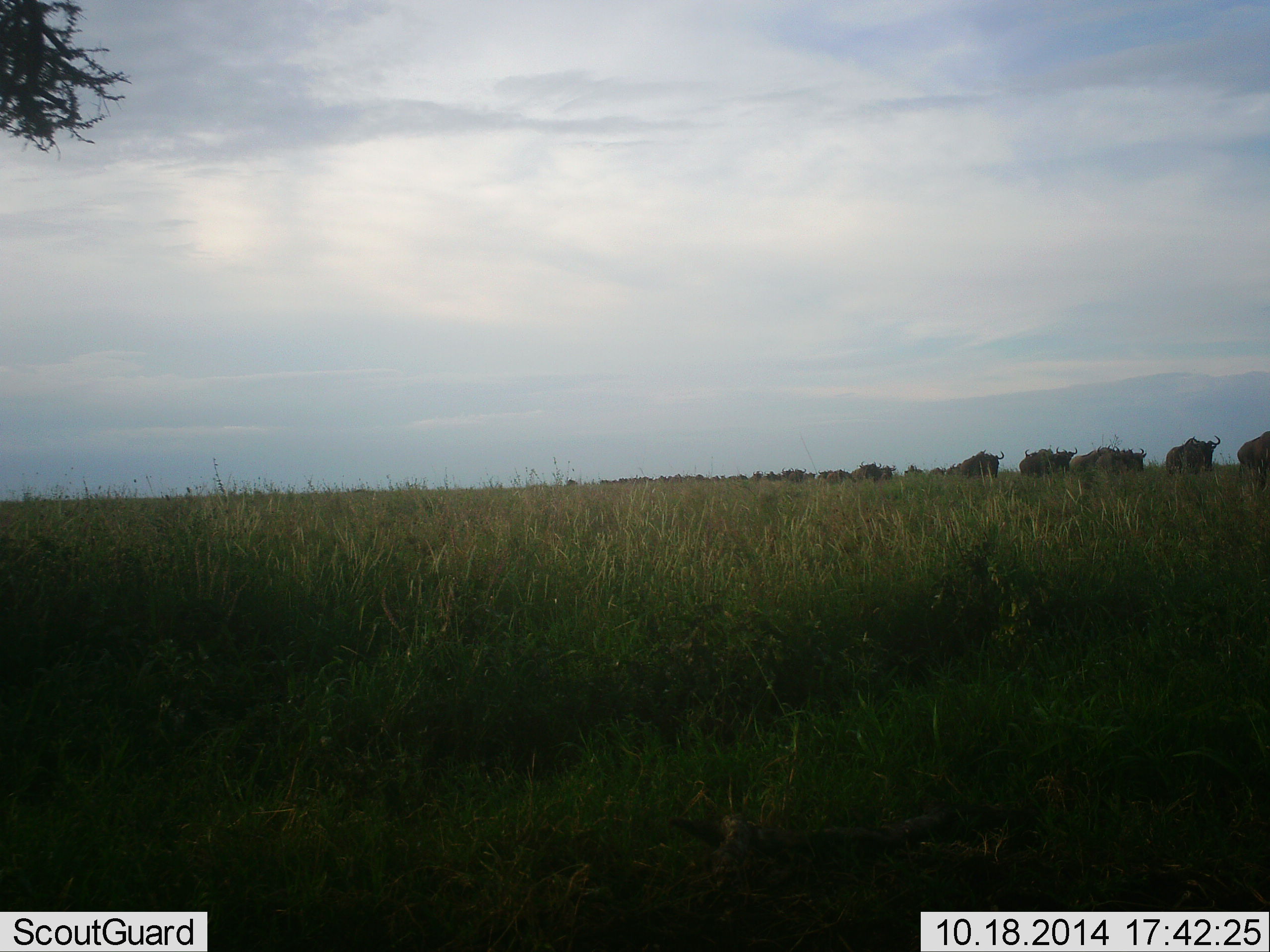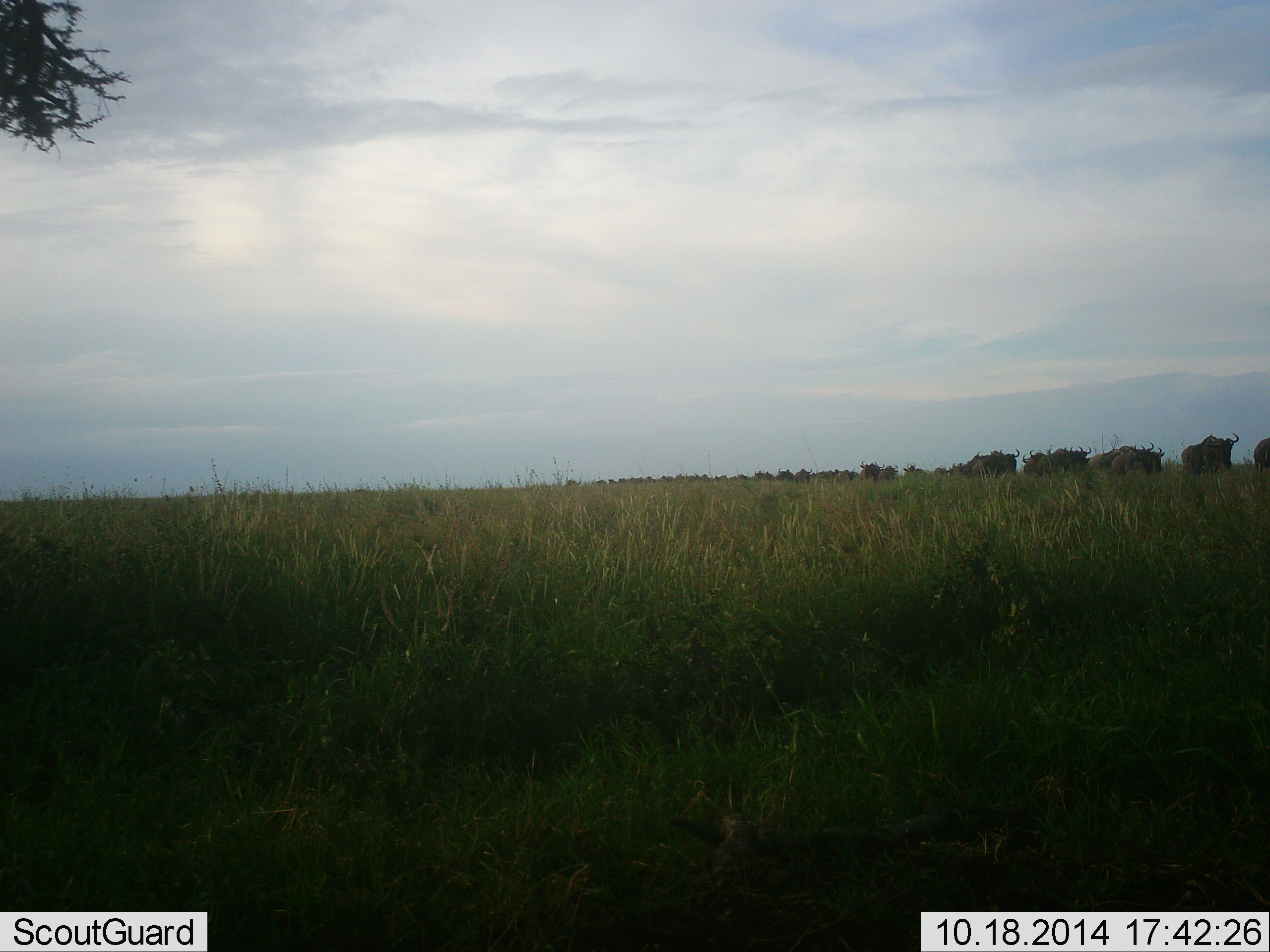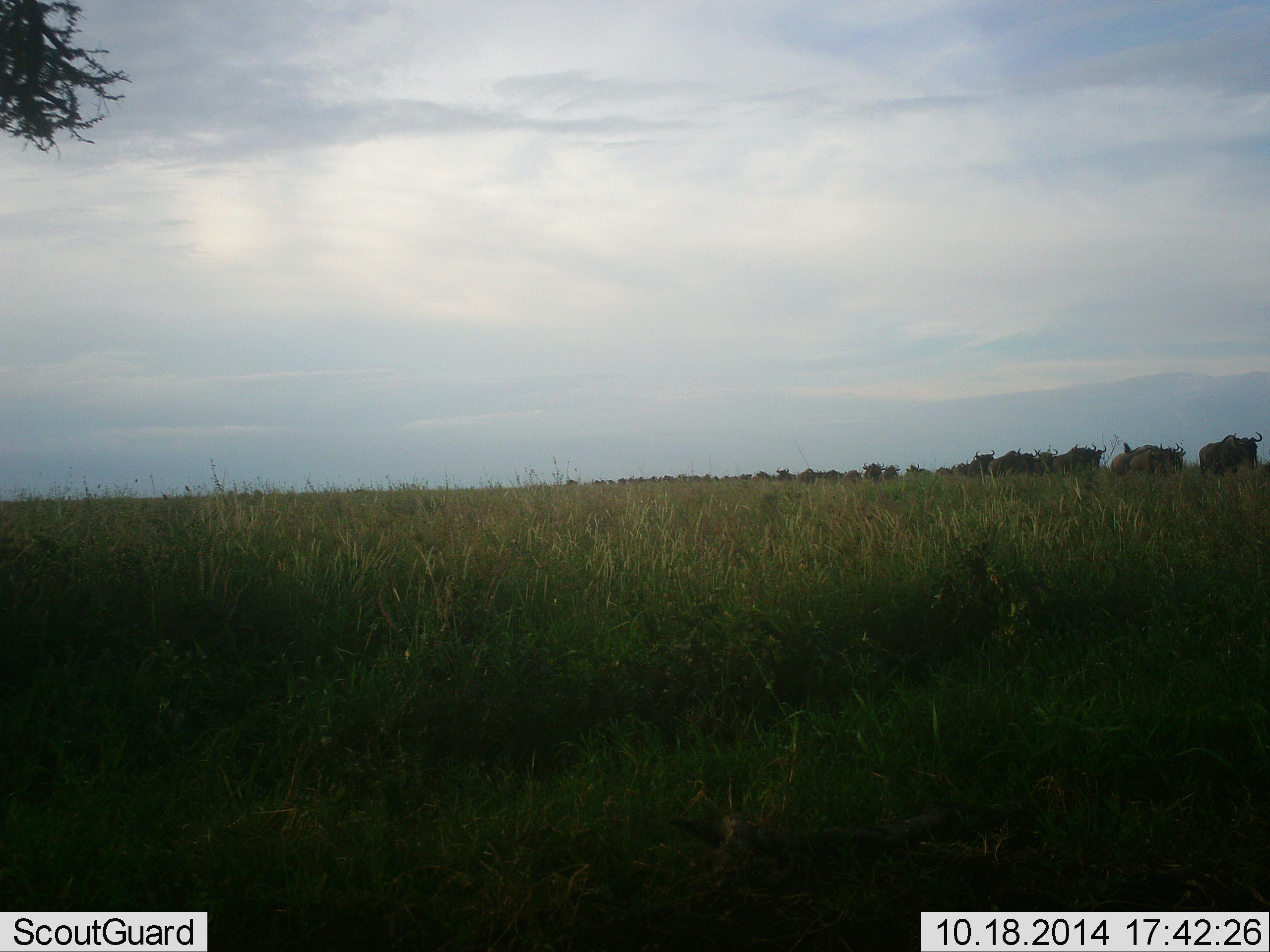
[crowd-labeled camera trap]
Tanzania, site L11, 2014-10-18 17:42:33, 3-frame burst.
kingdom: Animalia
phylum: Chordata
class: Mammalia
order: Artiodactyla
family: Bovidae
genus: Connochaetes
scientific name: Connochaetes taurinus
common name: blue wildebeest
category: wildebeest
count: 11-50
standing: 18%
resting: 0%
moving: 100%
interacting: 0%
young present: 0%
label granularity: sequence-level